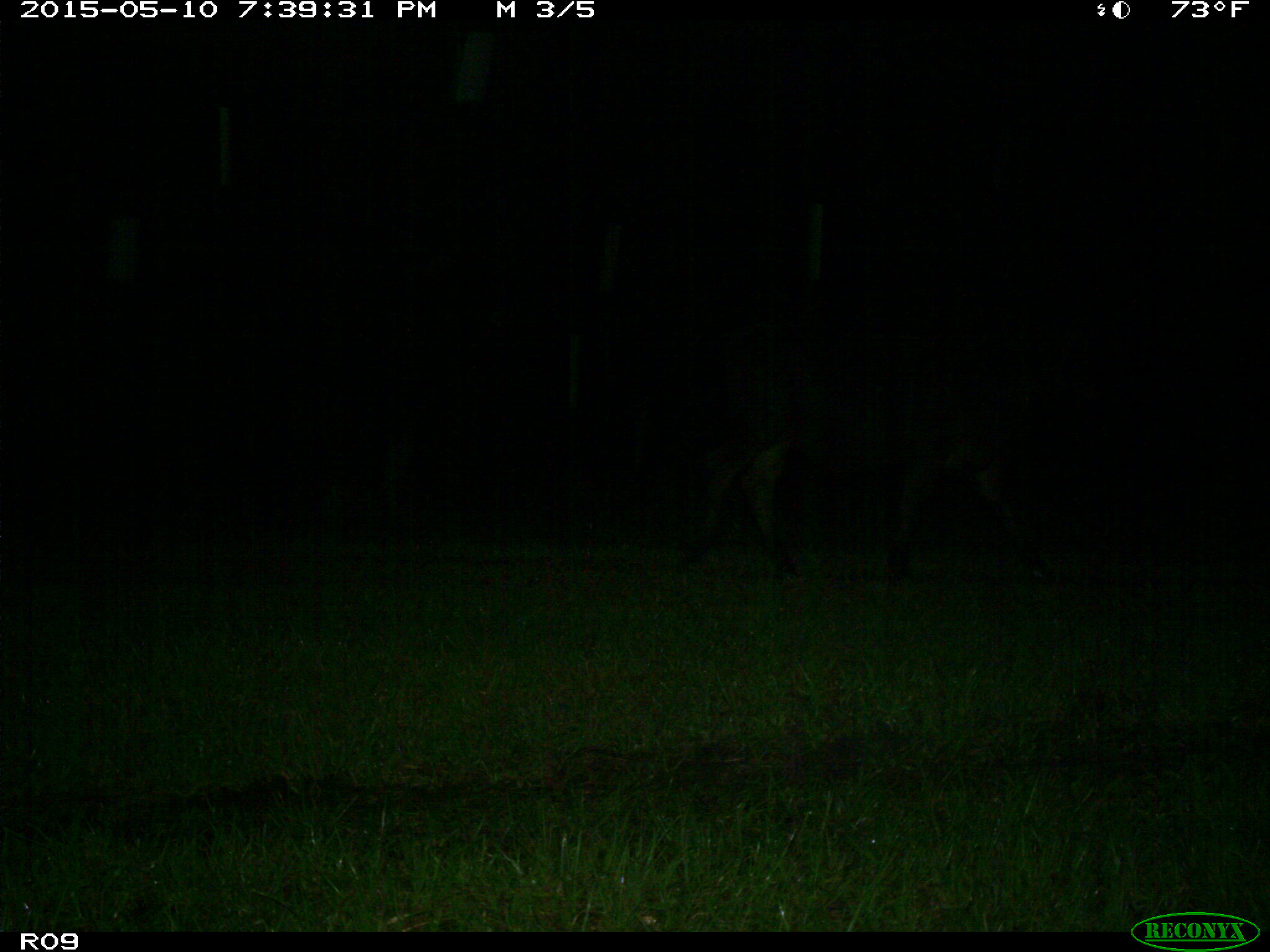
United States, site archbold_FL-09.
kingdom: Animalia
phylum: Chordata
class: Mammalia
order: Artiodactyla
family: Bovidae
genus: Bos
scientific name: Bos taurus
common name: domestic cow